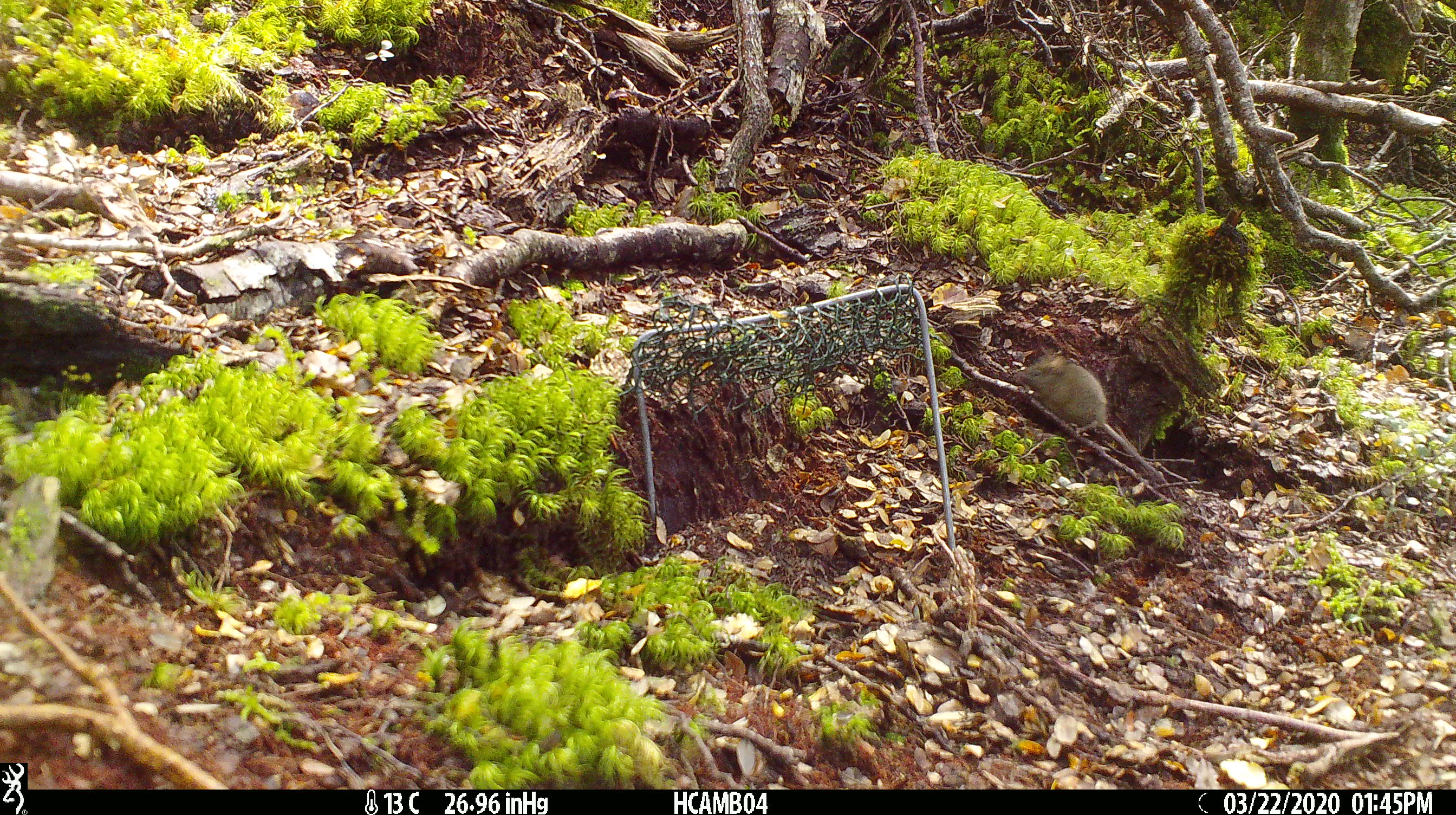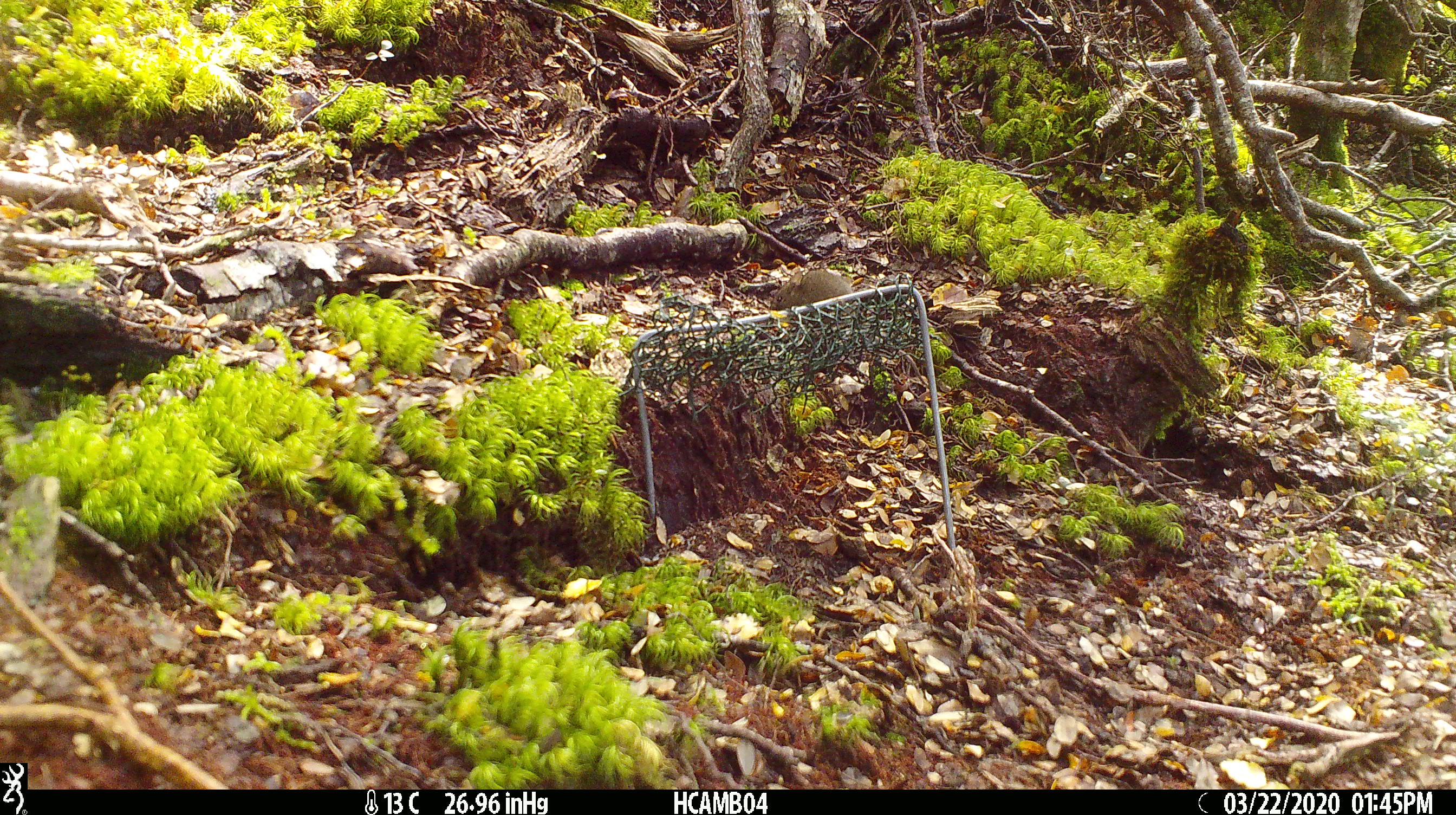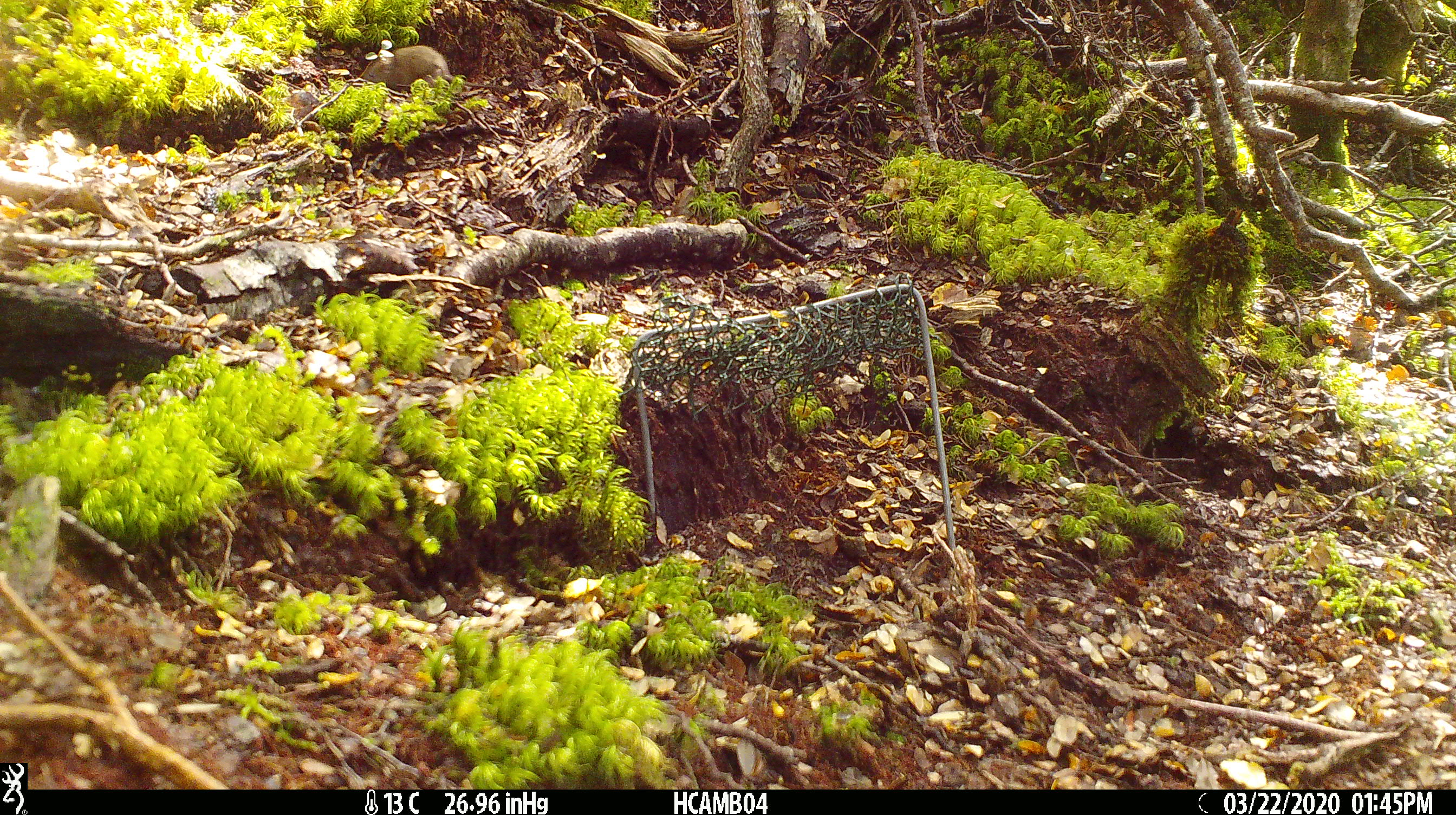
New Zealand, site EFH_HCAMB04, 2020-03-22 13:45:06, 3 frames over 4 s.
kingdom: Animalia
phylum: Chordata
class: Mammalia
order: Rodentia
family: Muridae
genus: Mus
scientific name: Mus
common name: mouse